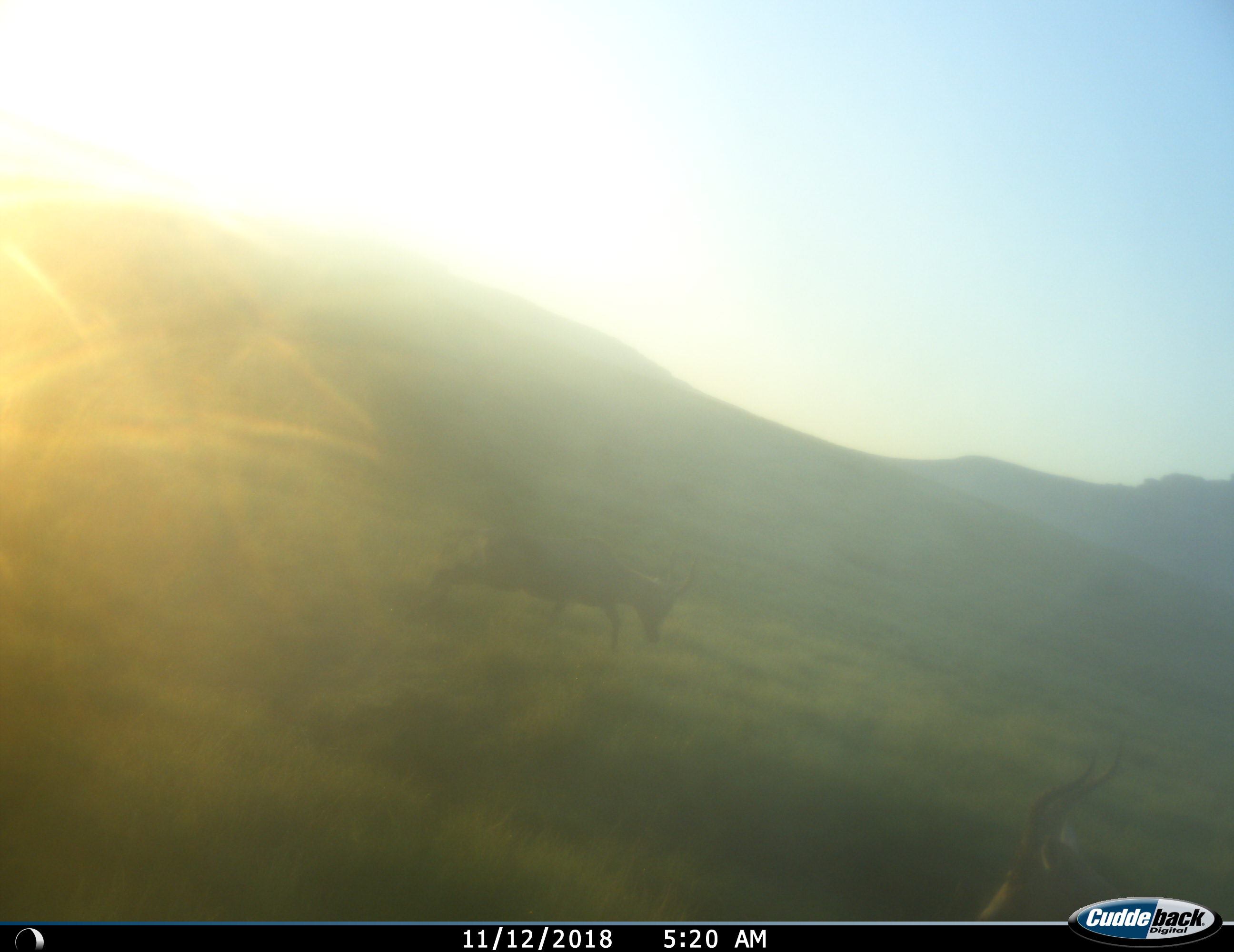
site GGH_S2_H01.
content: unidentified animal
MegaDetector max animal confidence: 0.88